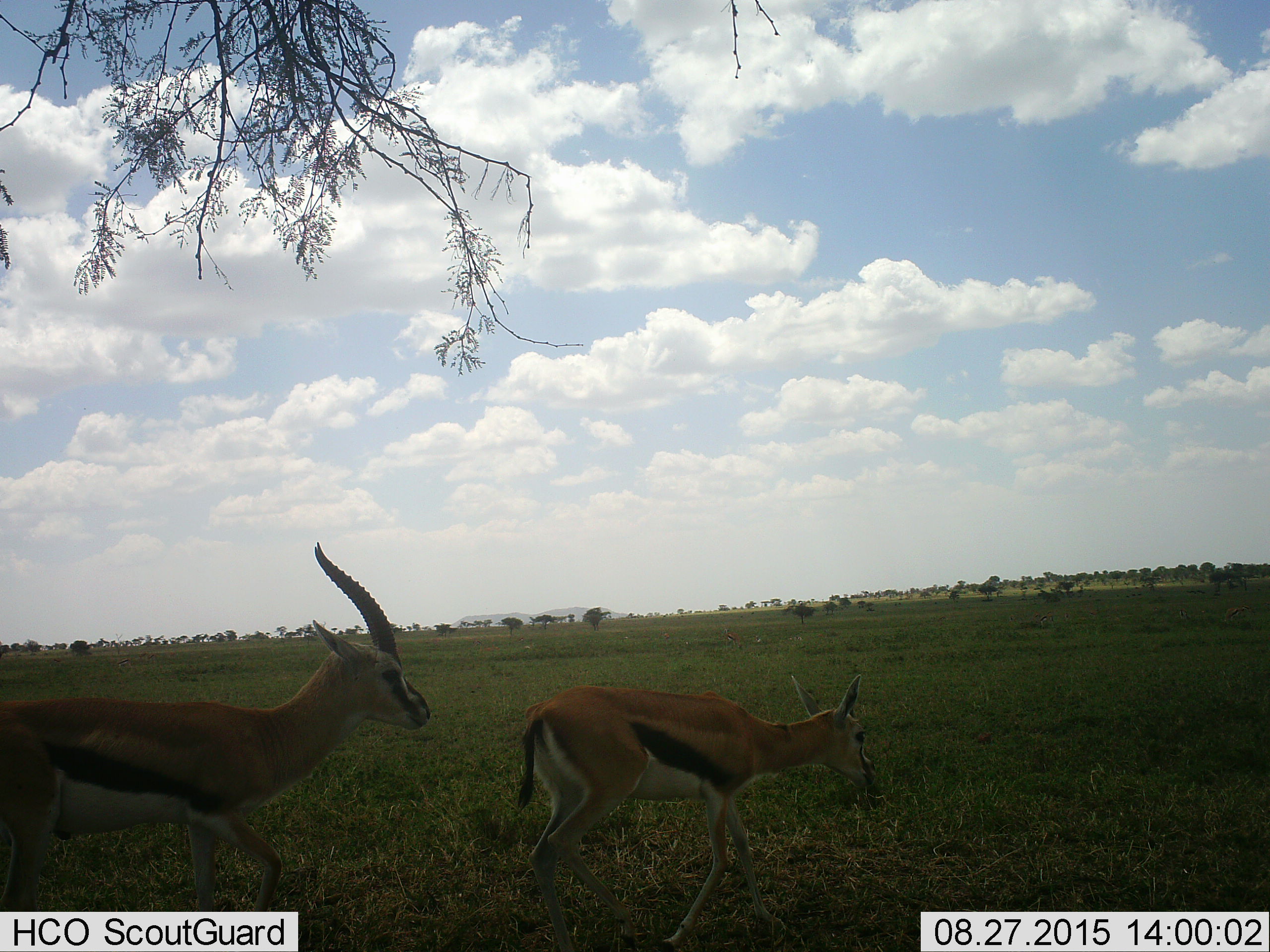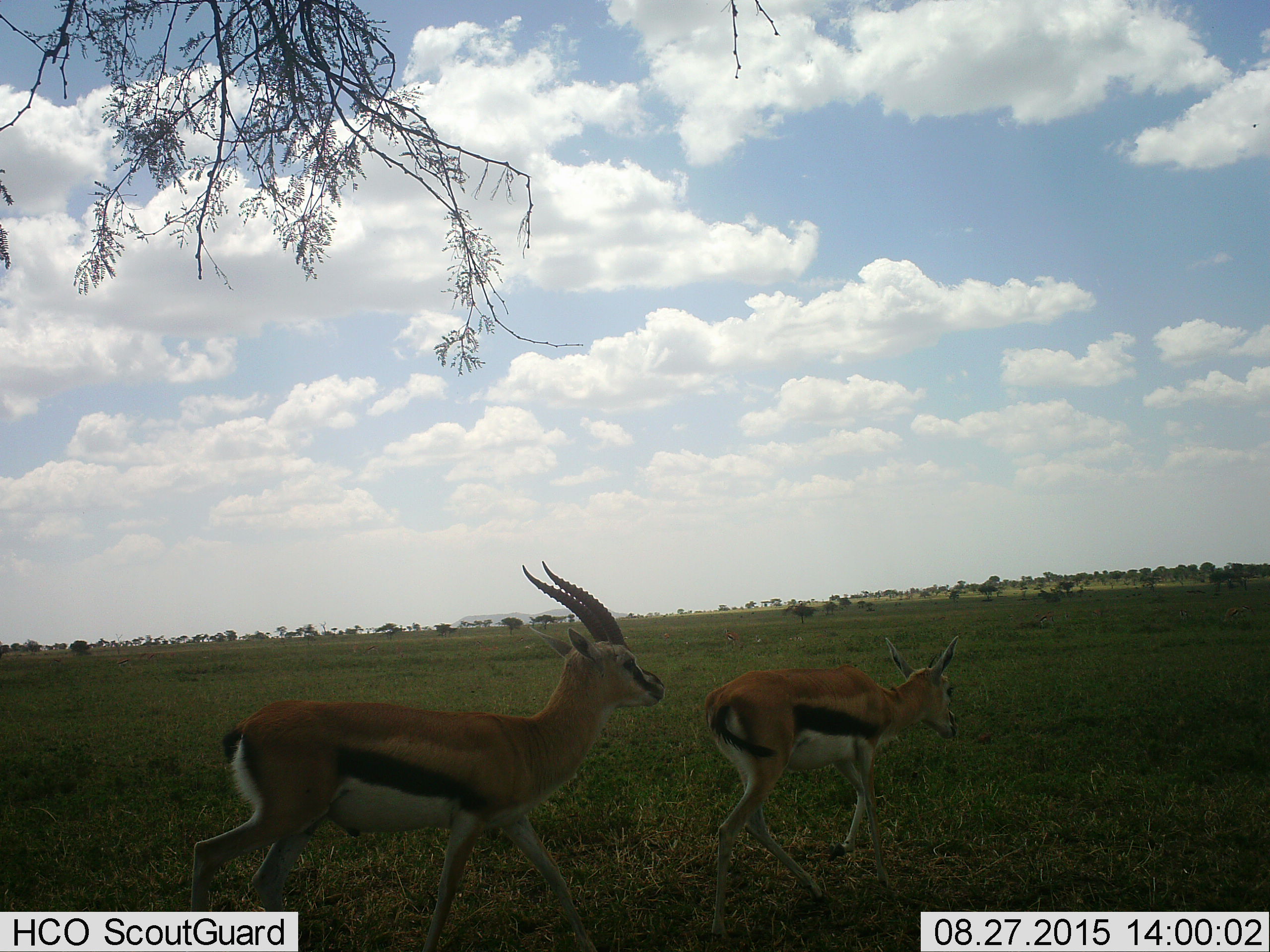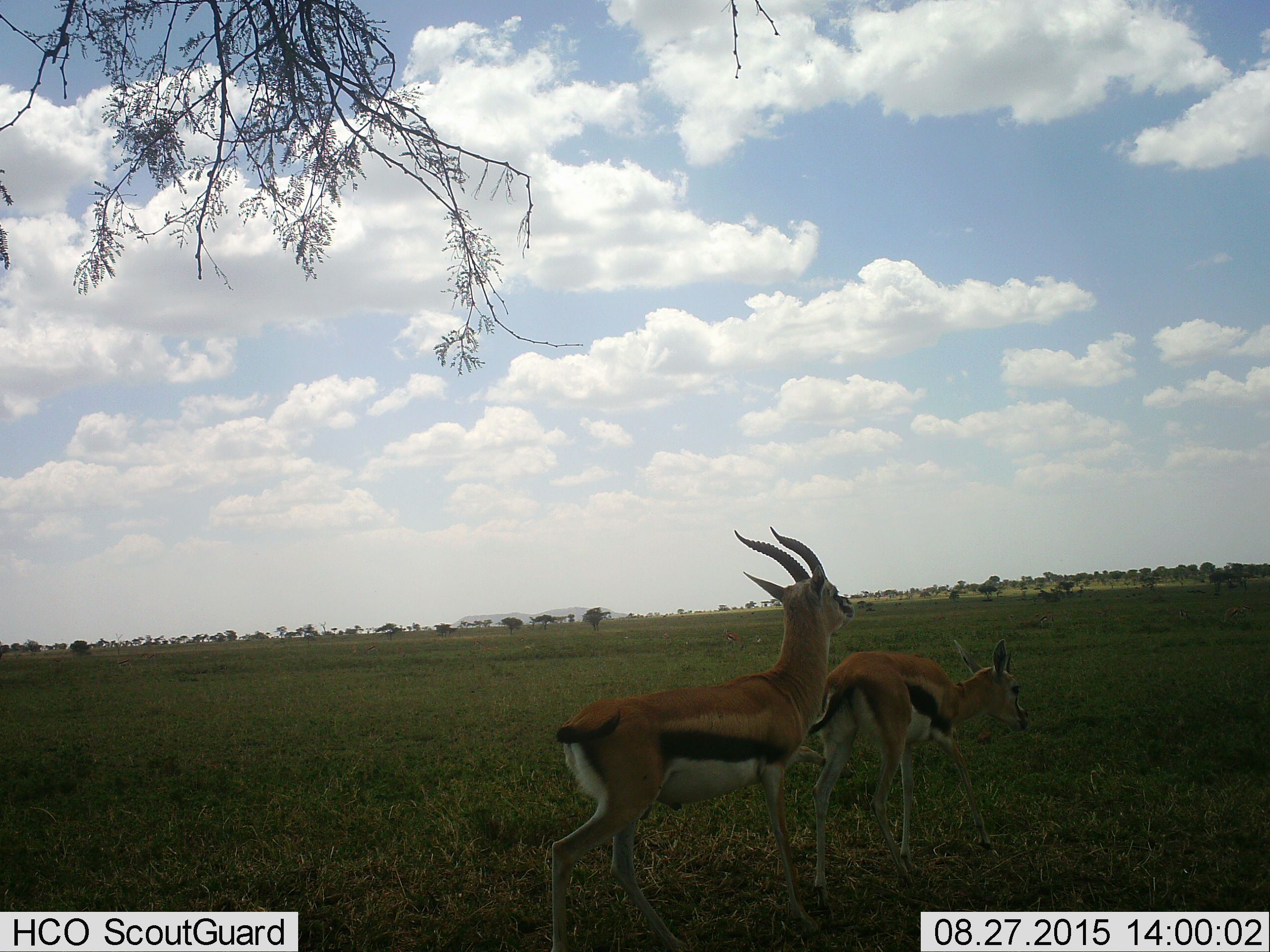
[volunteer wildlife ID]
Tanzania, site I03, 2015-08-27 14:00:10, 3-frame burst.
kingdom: Animalia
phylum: Chordata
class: Mammalia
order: Artiodactyla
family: Bovidae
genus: Eudorcas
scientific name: Eudorcas thomsonii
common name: thomson's gazelle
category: gazellethomsons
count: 2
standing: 11%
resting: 0%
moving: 78%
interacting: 67%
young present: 0%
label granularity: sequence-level